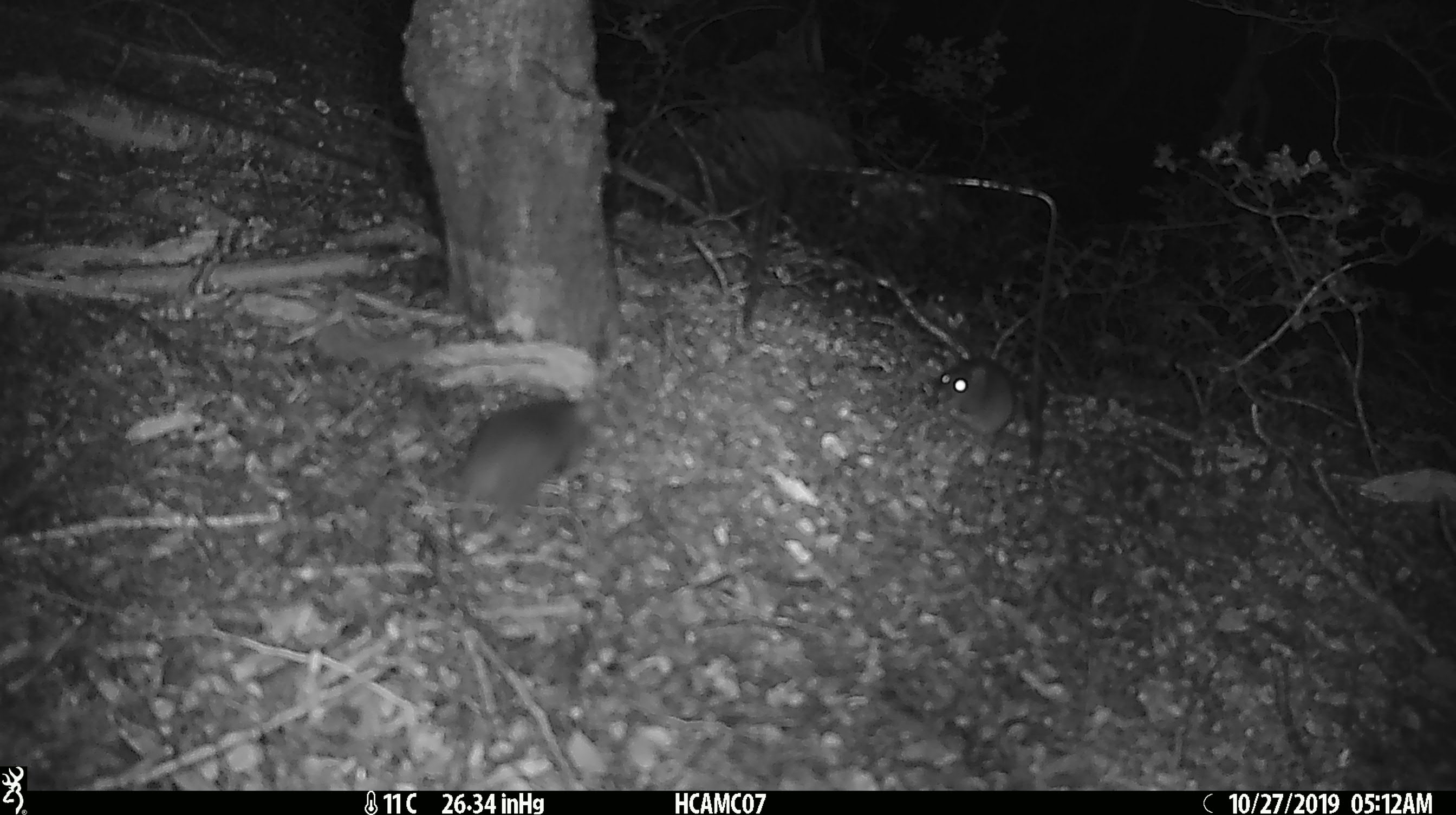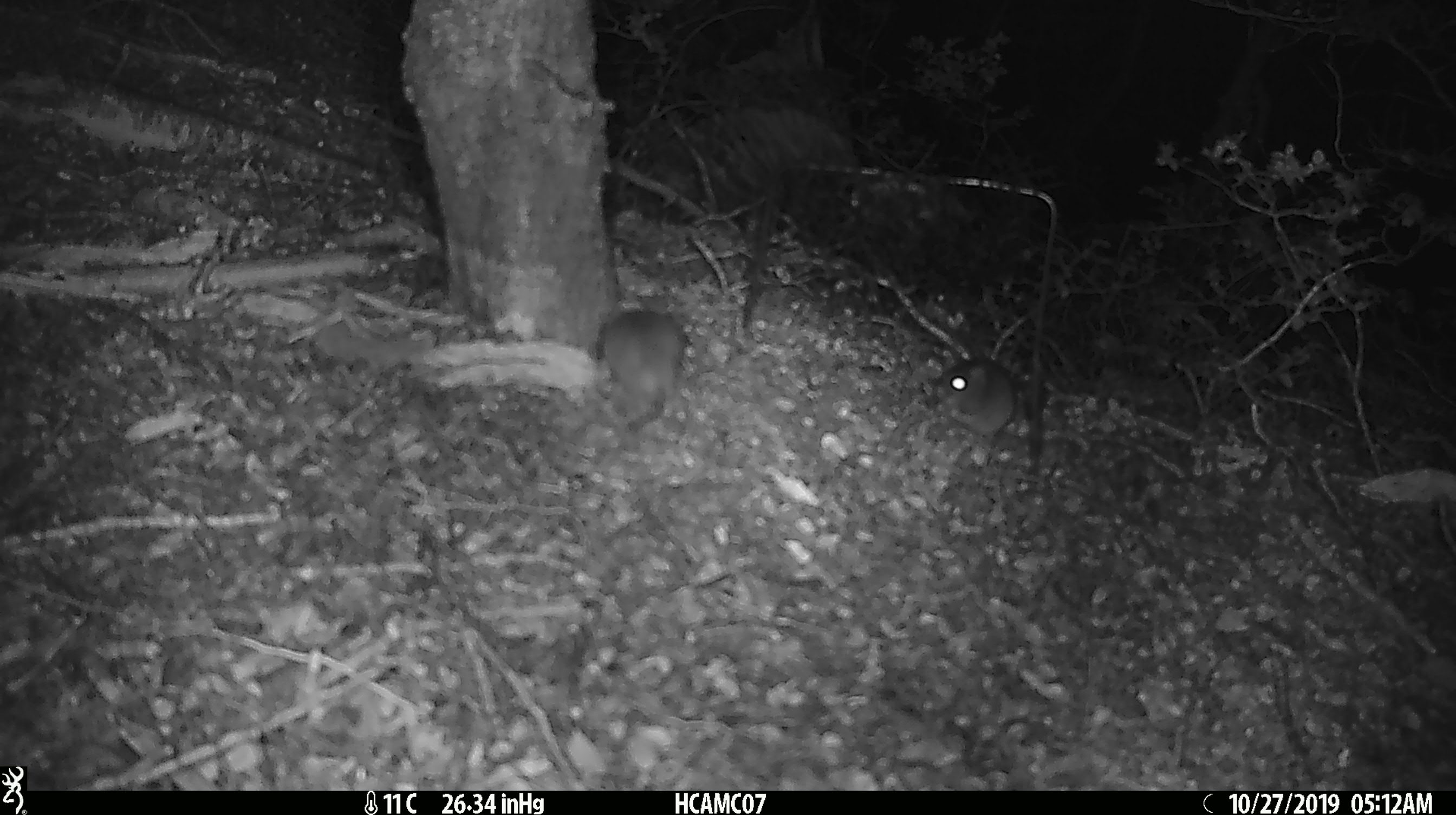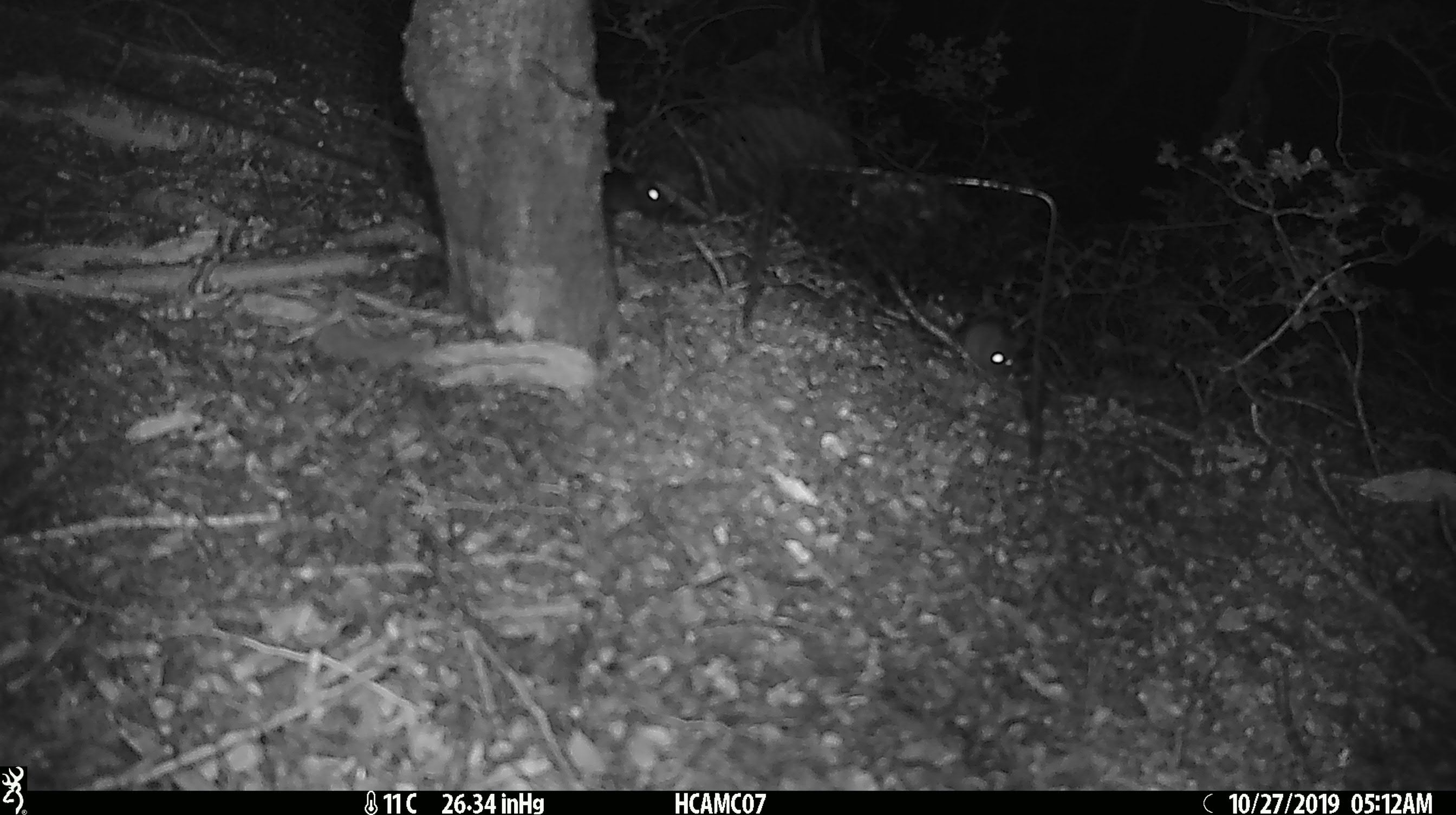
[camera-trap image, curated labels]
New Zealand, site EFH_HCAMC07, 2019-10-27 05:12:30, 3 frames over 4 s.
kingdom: Animalia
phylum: Chordata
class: Mammalia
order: Rodentia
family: Muridae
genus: Mus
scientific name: Mus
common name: mouse